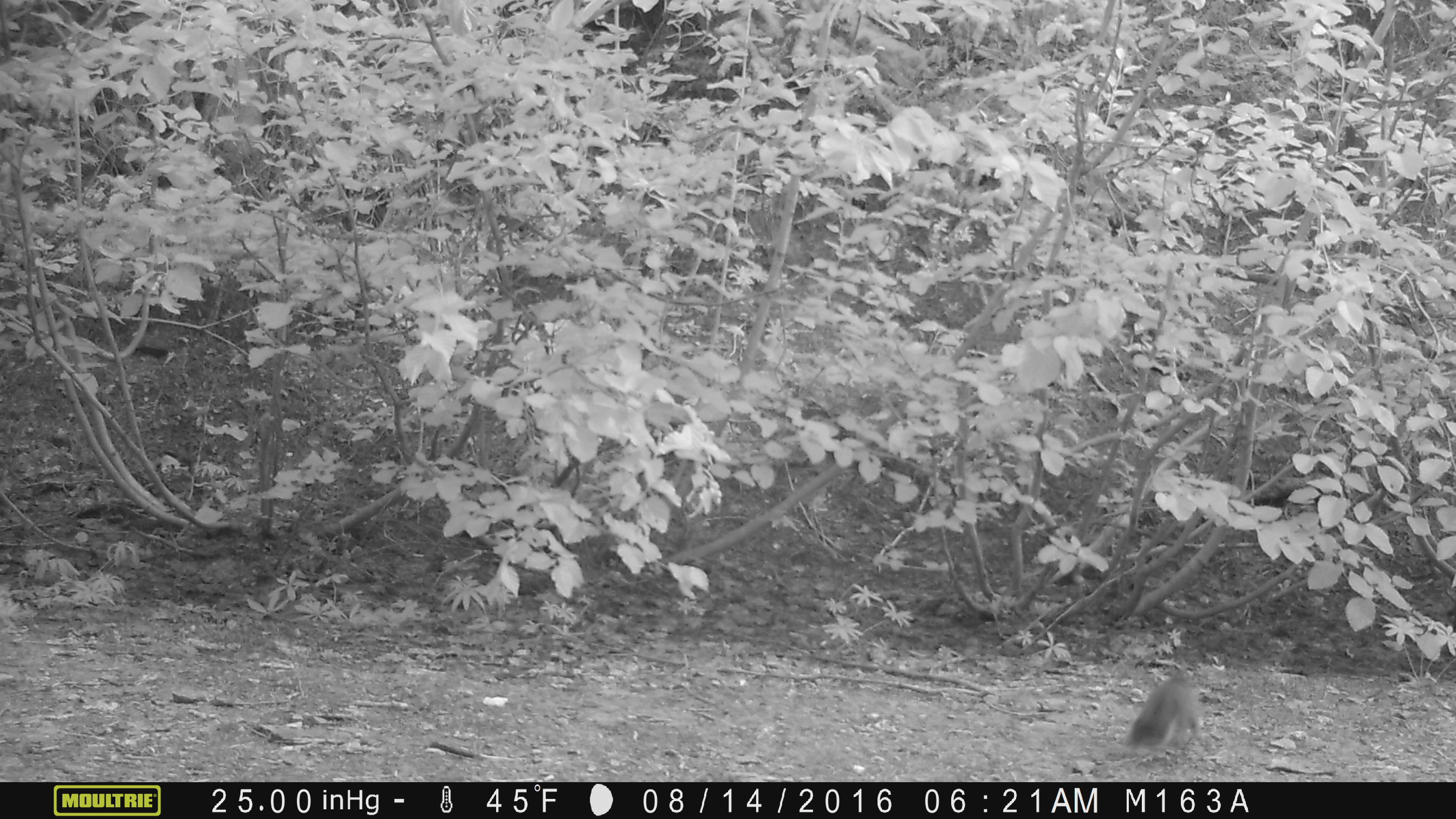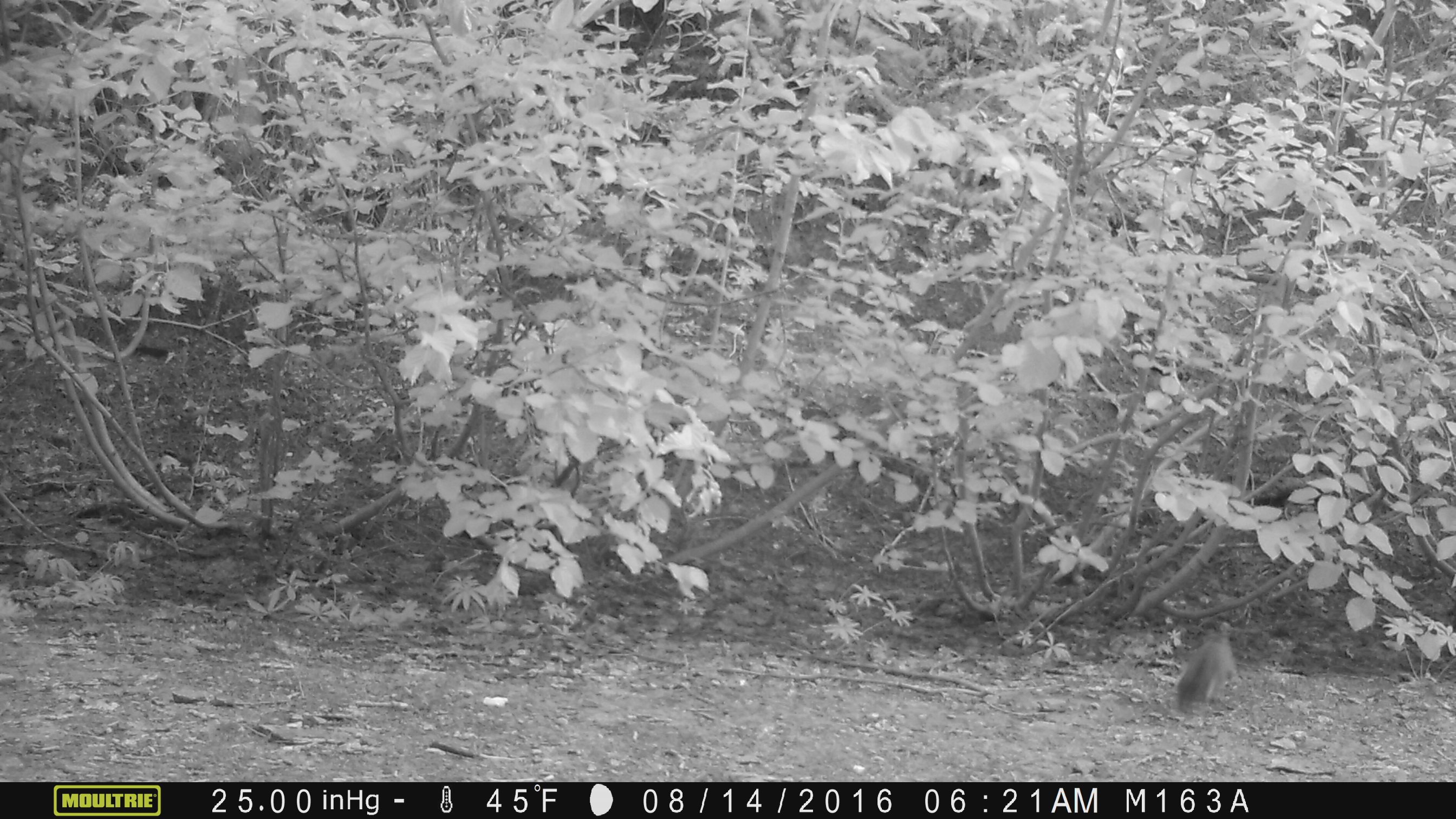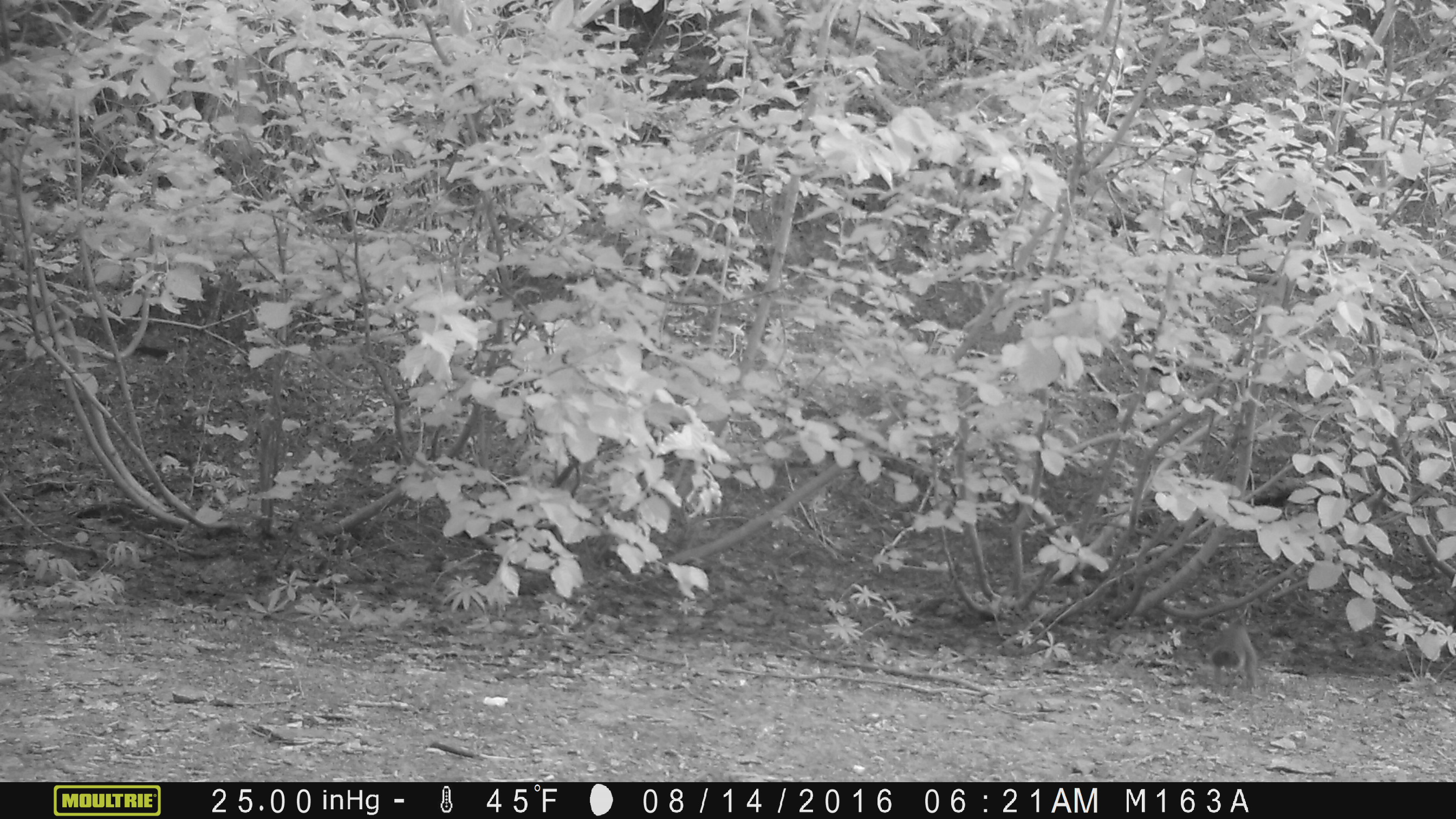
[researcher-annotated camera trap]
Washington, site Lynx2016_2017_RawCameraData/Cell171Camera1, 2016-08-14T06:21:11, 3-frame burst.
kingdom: Animalia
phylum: Chordata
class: Mammalia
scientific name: Mammalia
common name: small mammal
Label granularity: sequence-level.